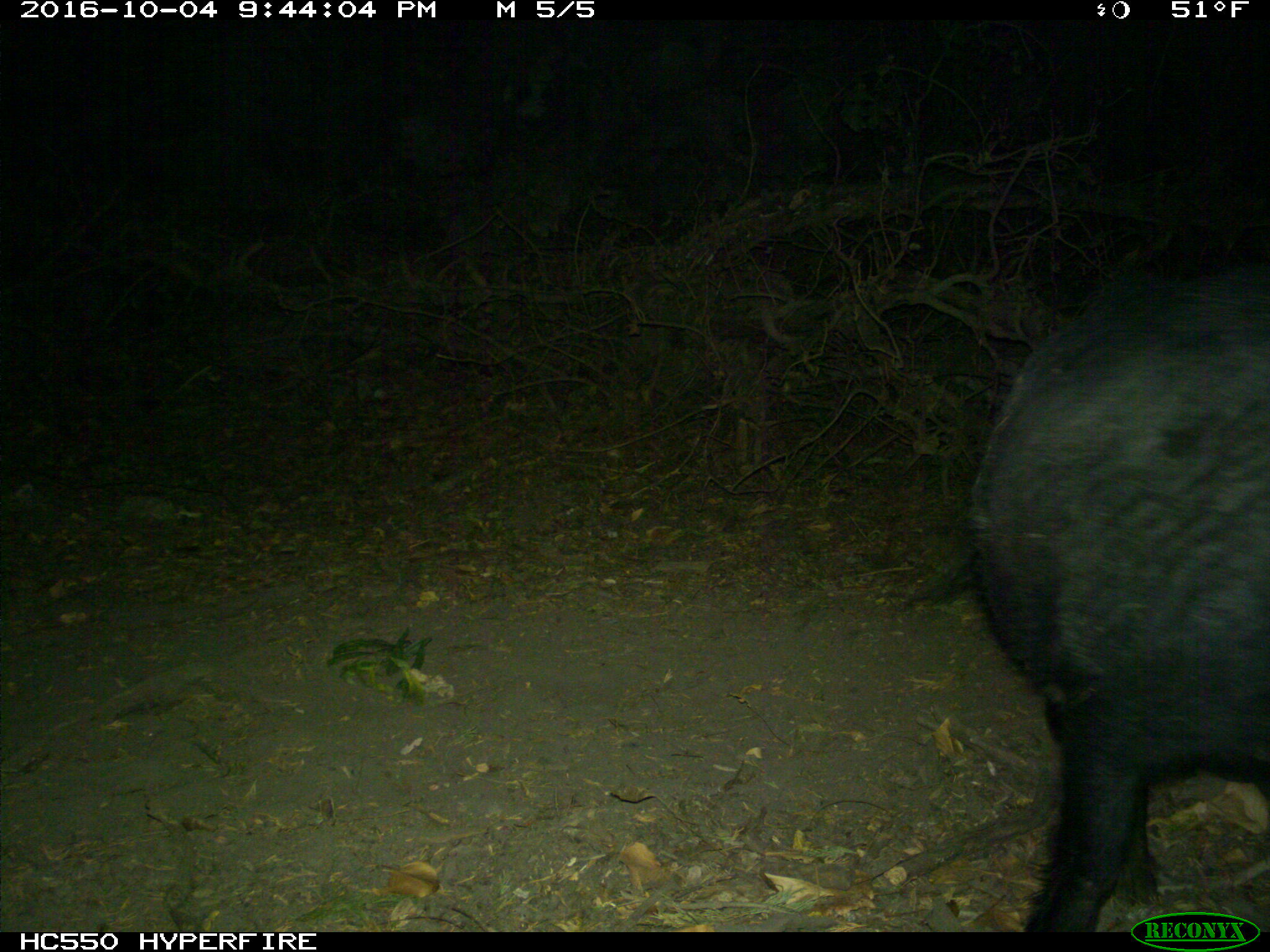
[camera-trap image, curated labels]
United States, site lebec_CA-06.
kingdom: Animalia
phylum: Chordata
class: Mammalia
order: Artiodactyla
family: Suidae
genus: Sus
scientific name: Sus scrofa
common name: wild boar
Sus scrofa (wild boar).